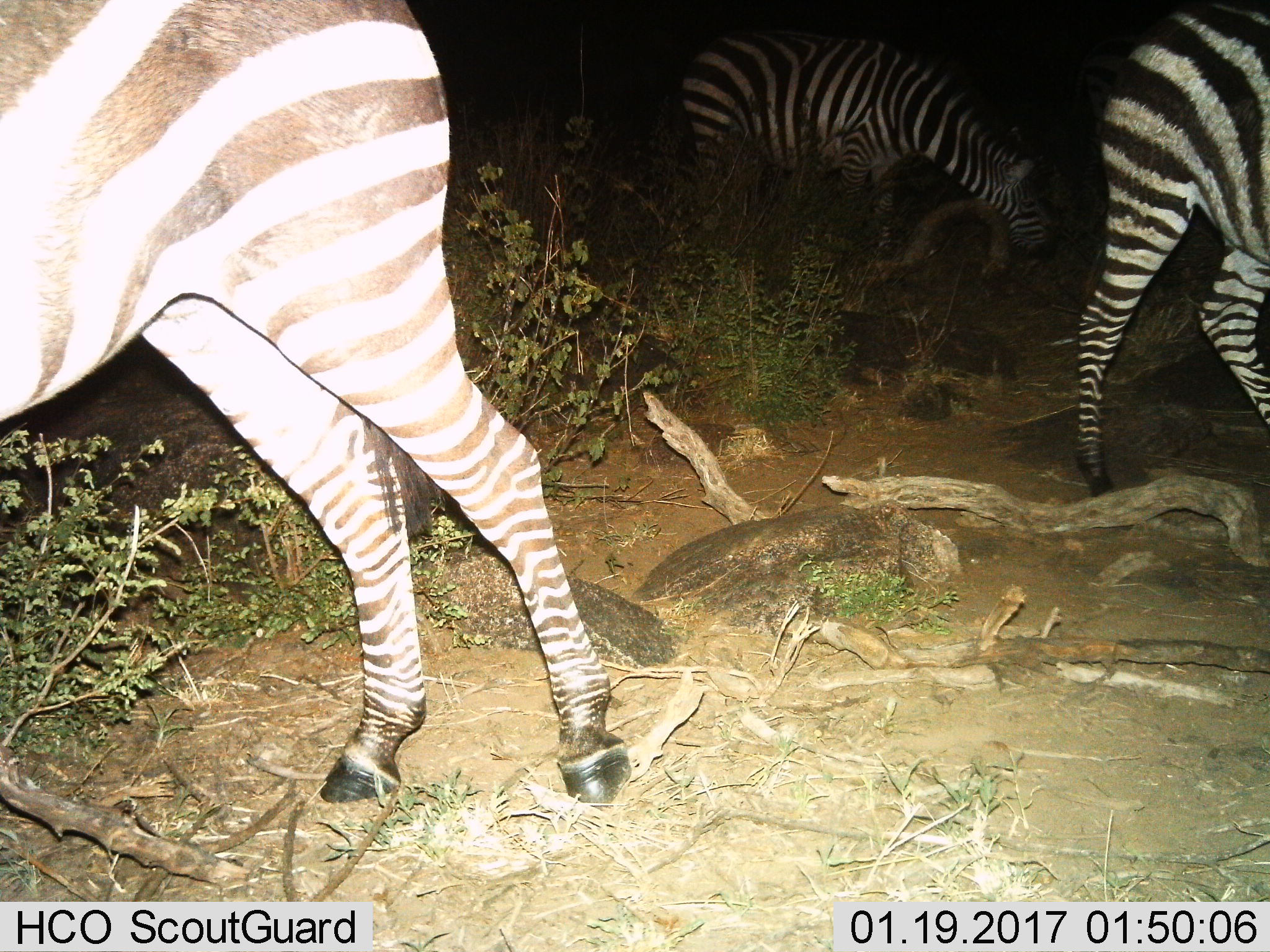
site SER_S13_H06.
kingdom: Animalia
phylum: Chordata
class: Mammalia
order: Perissodactyla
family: Equidae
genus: Equus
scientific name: Equus quagga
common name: plains zebra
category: zebraplains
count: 3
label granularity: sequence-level